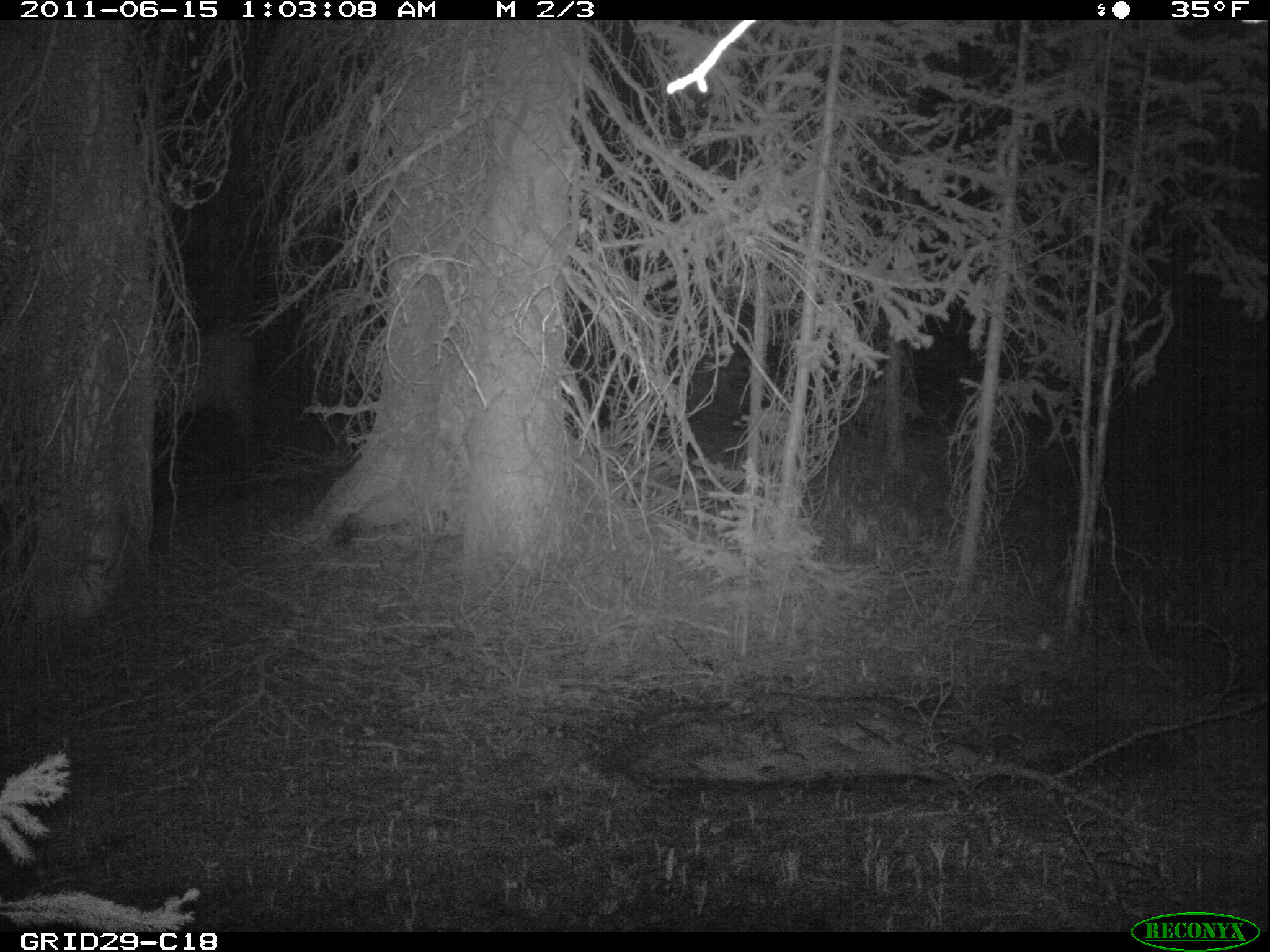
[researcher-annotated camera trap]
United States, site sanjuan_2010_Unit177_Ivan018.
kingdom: Animalia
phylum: Chordata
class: Mammalia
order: Artiodactyla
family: Cervidae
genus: Cervus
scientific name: Cervus elaphus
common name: red deer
Cervus elaphus (red deer).